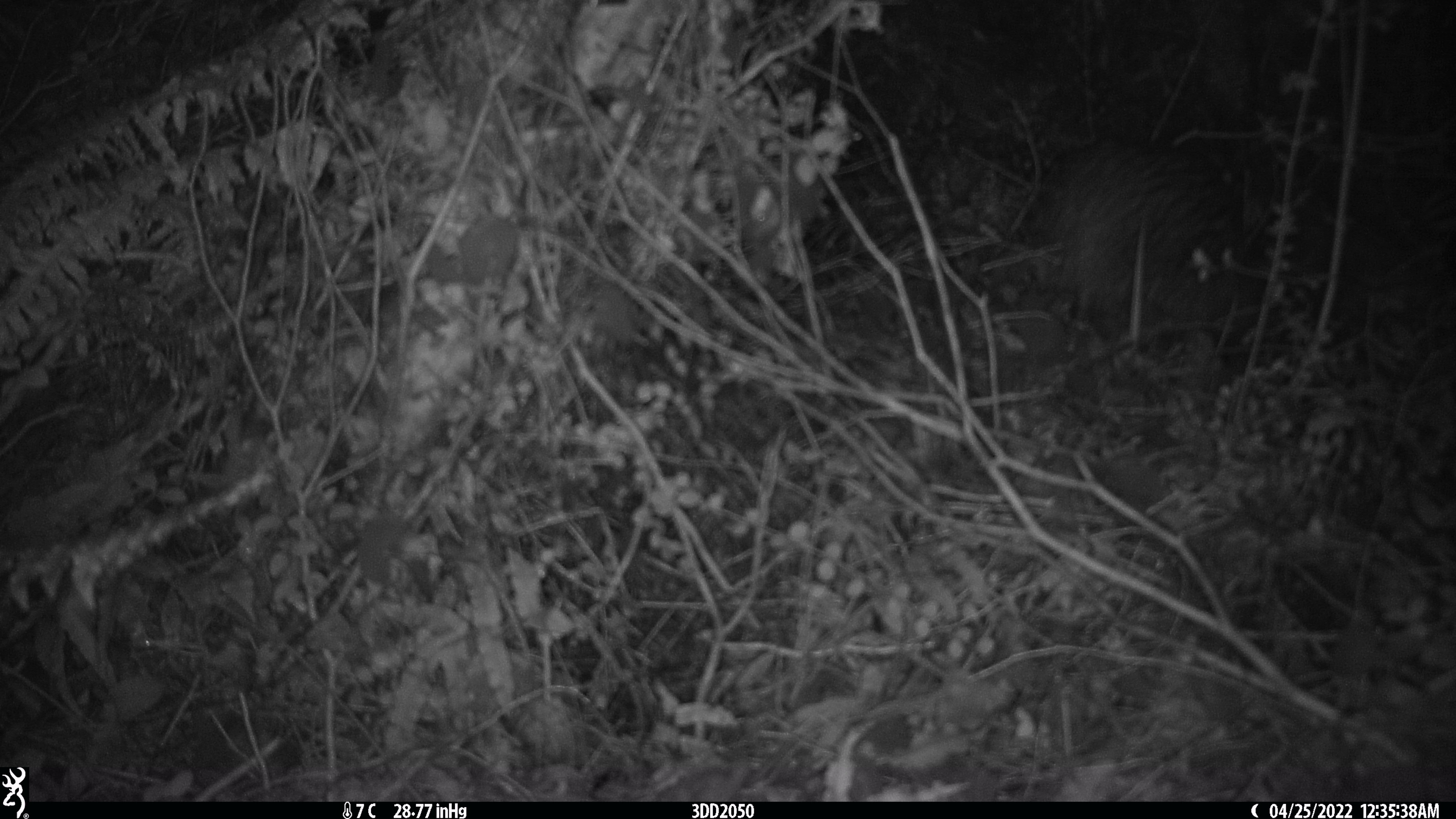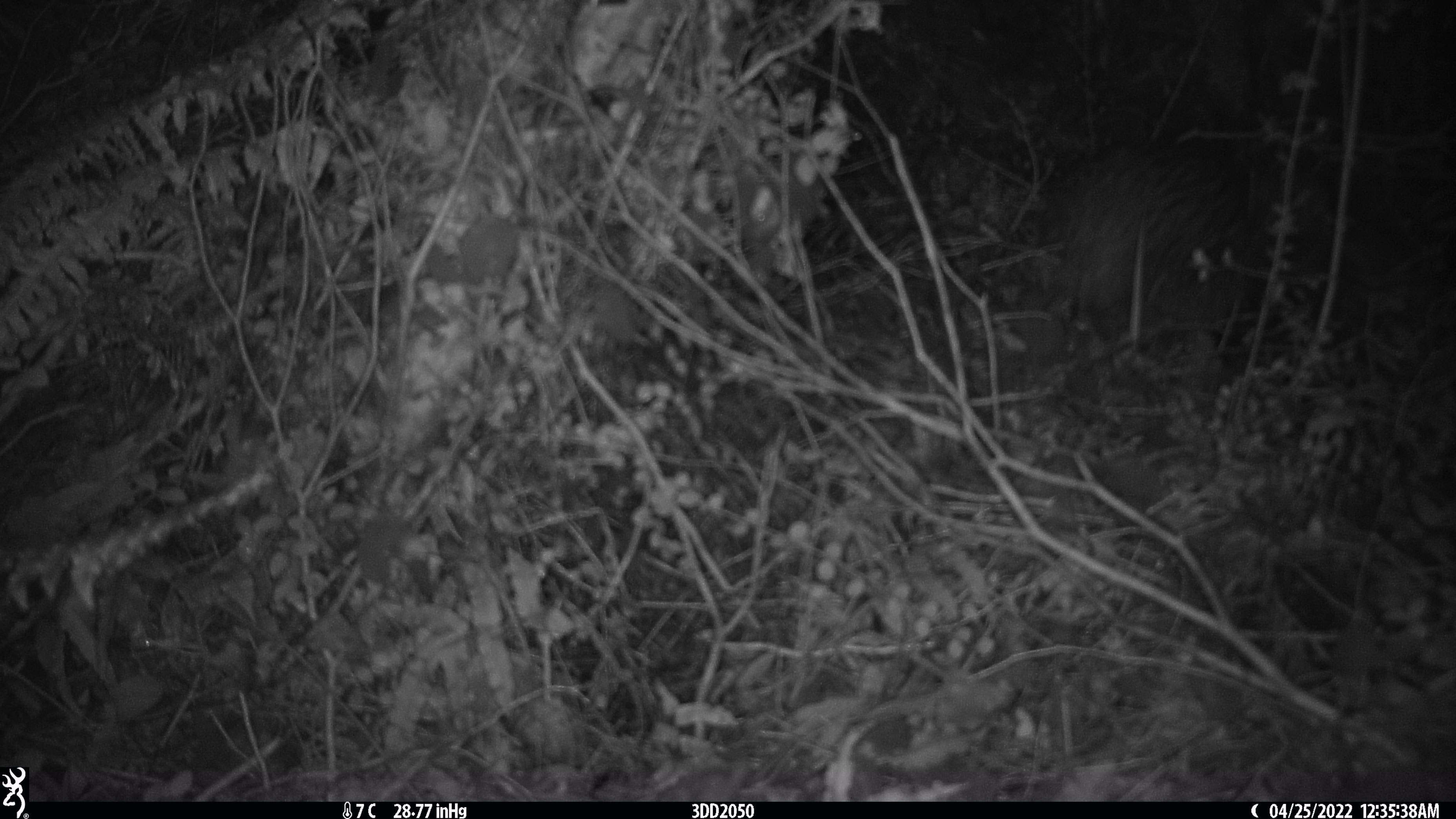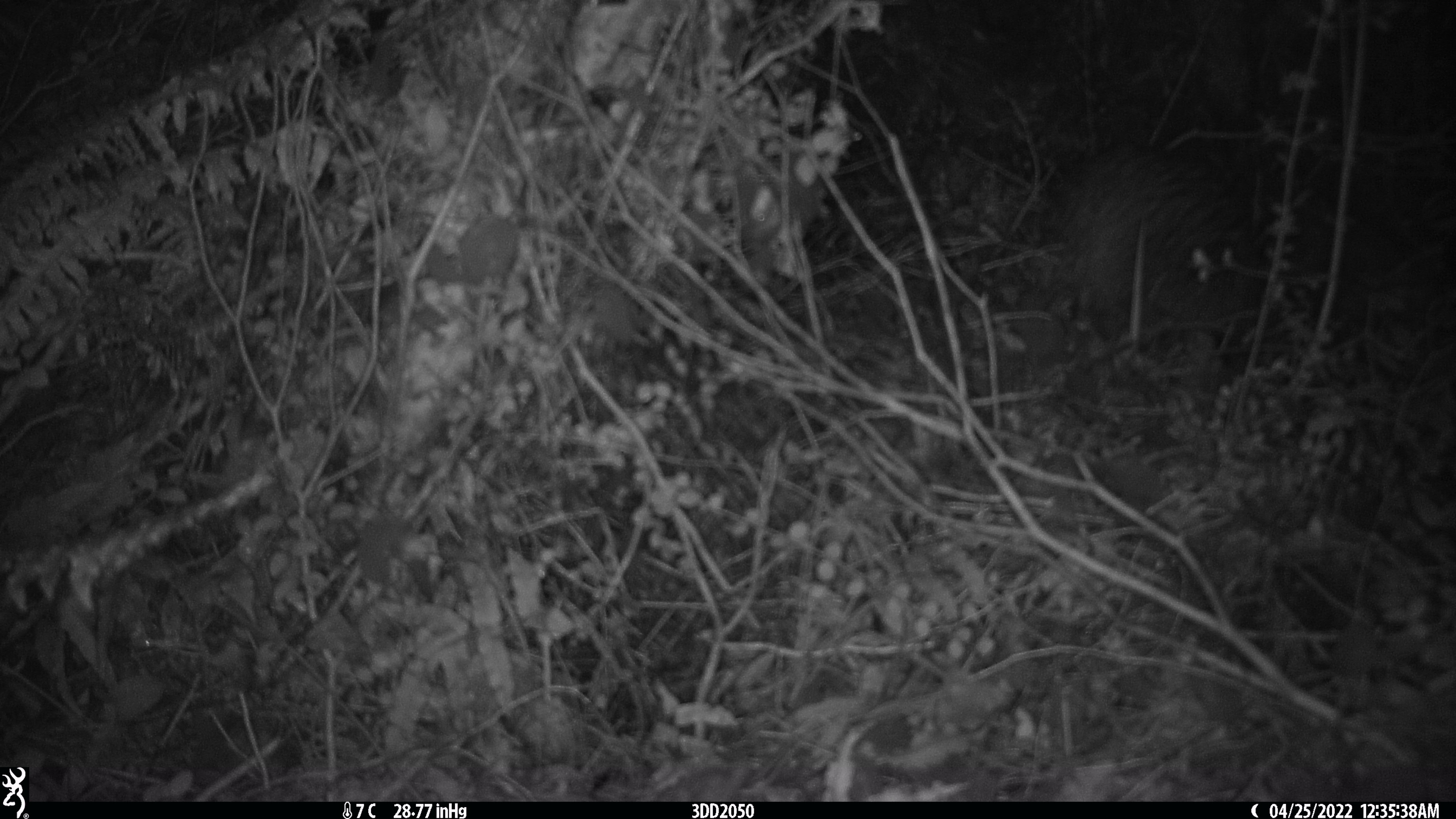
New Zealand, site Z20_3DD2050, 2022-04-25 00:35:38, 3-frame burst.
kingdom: Animalia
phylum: Chordata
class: Aves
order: Apterygiformes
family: Apterygidae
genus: Apteryx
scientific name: Apteryx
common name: kiwi